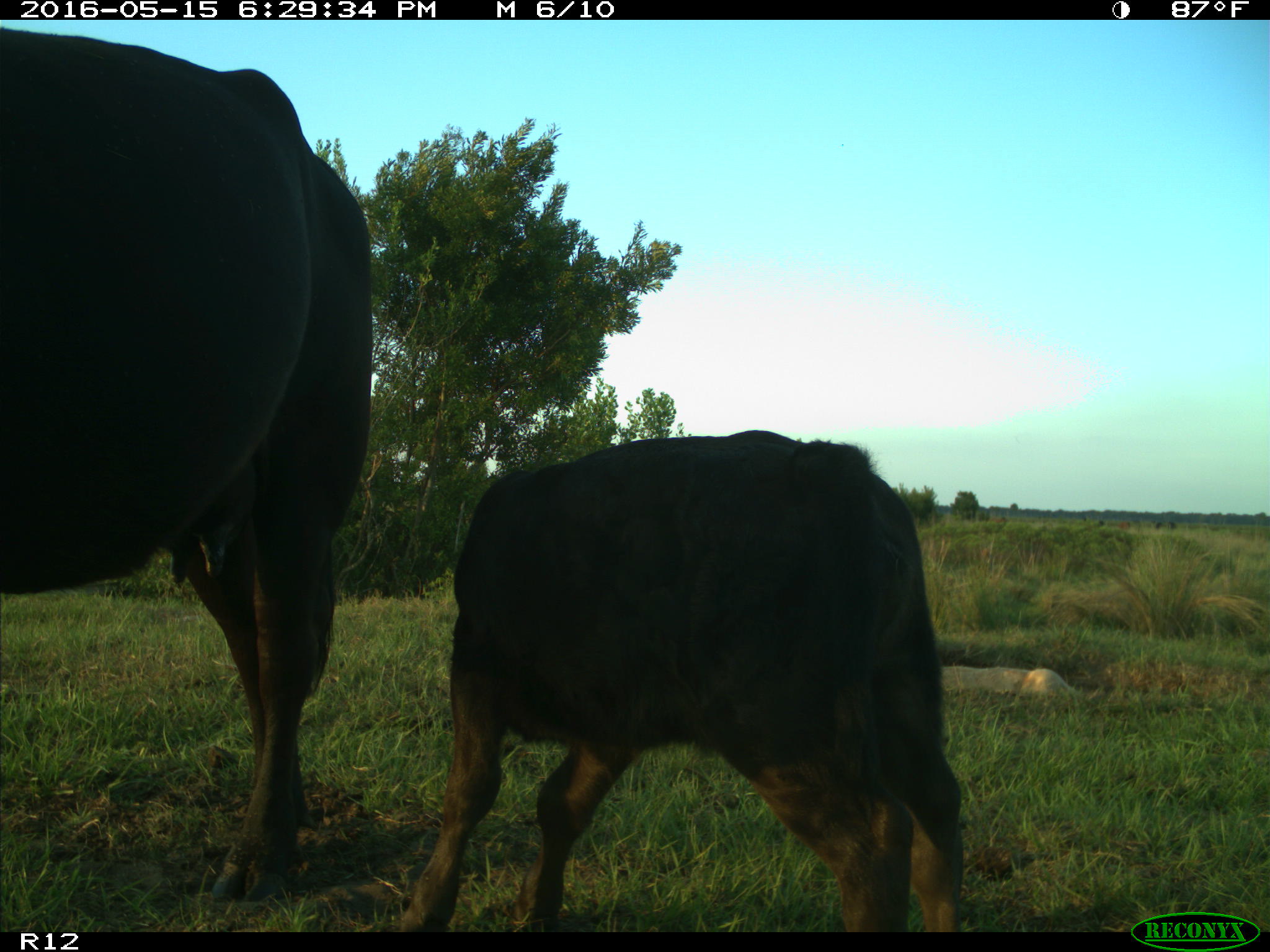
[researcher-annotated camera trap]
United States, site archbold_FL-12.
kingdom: Animalia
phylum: Chordata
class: Mammalia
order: Artiodactyla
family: Bovidae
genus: Bos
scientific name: Bos taurus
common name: domestic cow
Bos taurus (domestic cow).